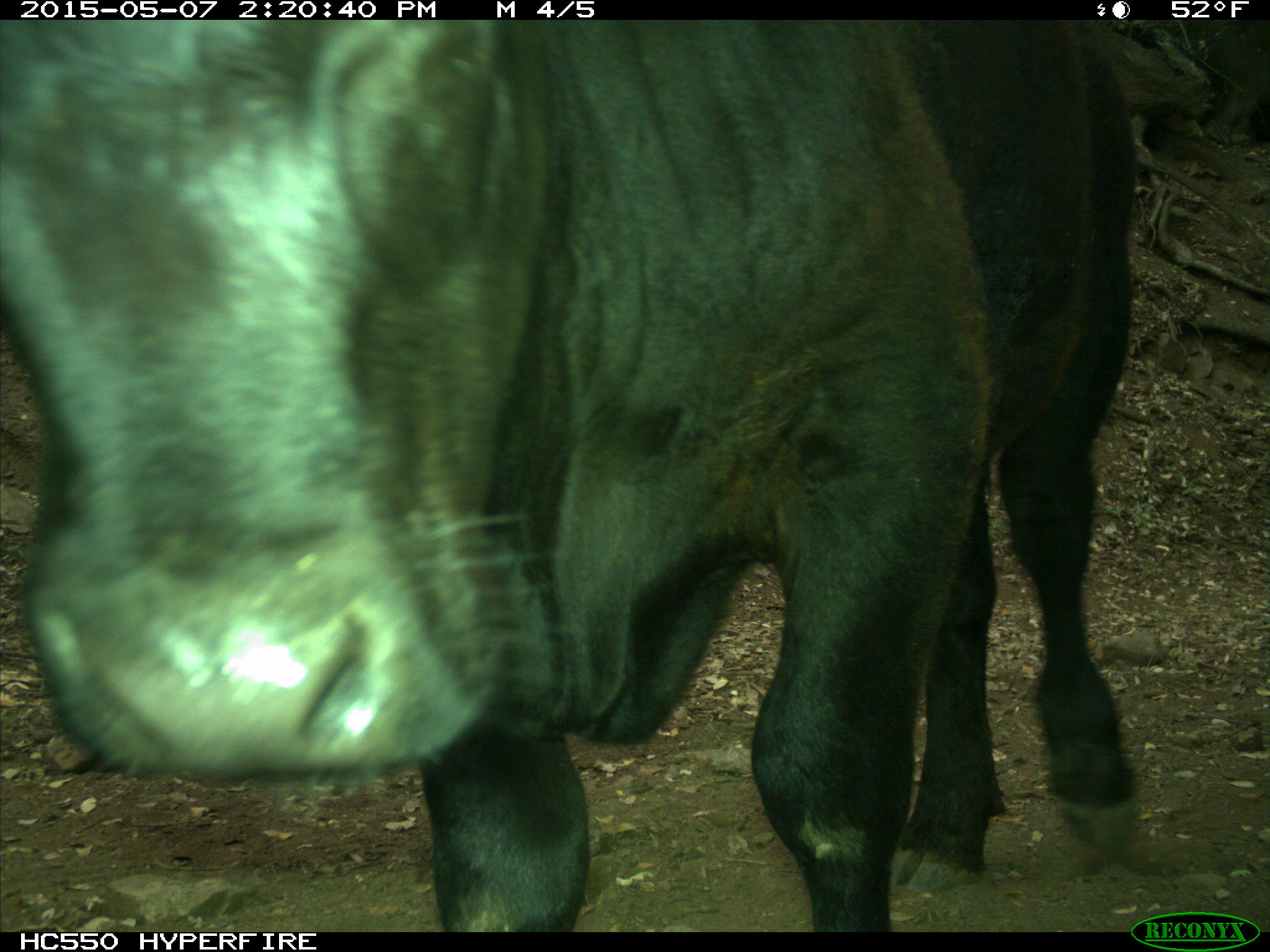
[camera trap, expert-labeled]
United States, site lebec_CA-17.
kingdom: Animalia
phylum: Chordata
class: Mammalia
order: Artiodactyla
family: Bovidae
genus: Bos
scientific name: Bos taurus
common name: domestic cow